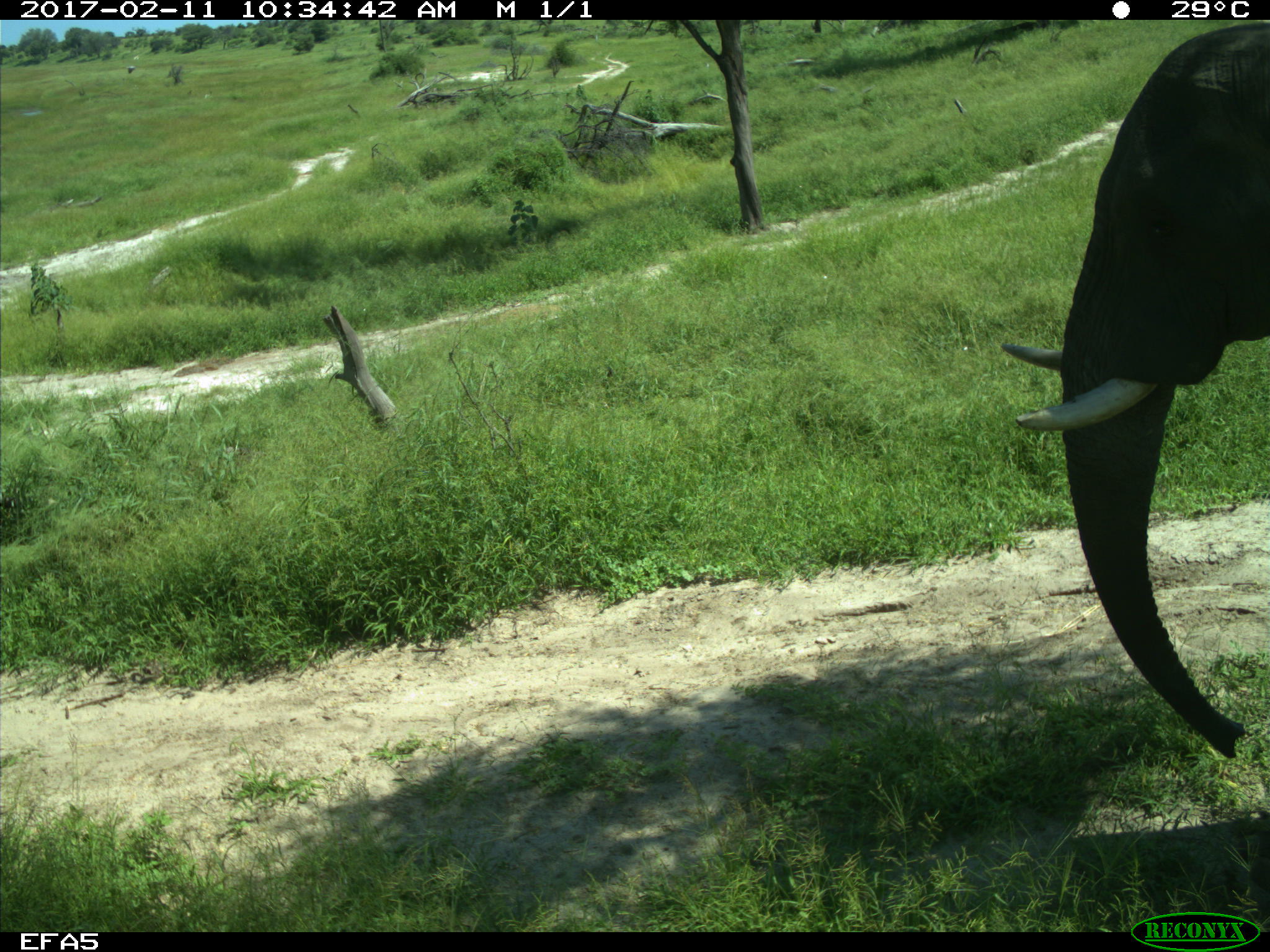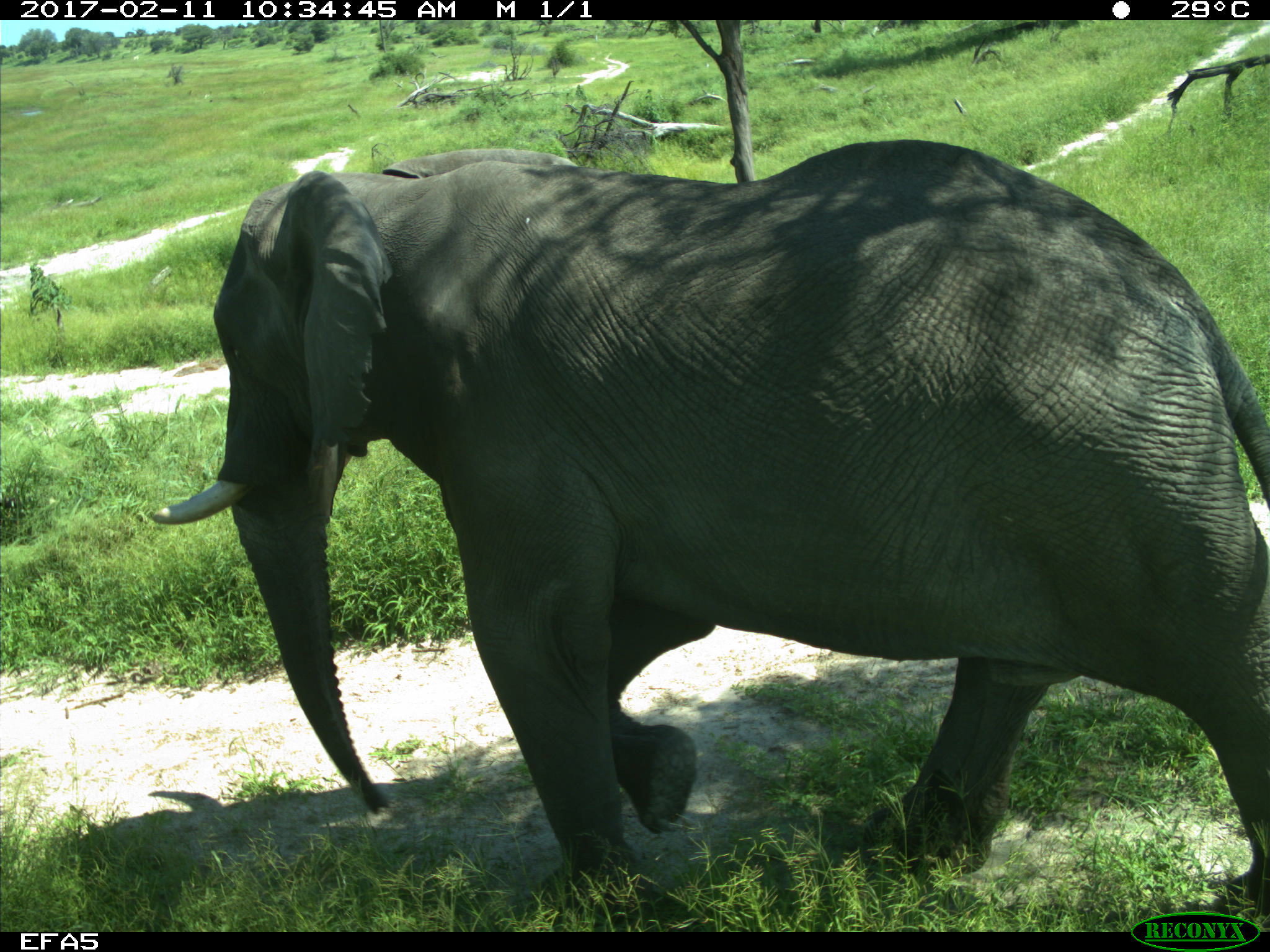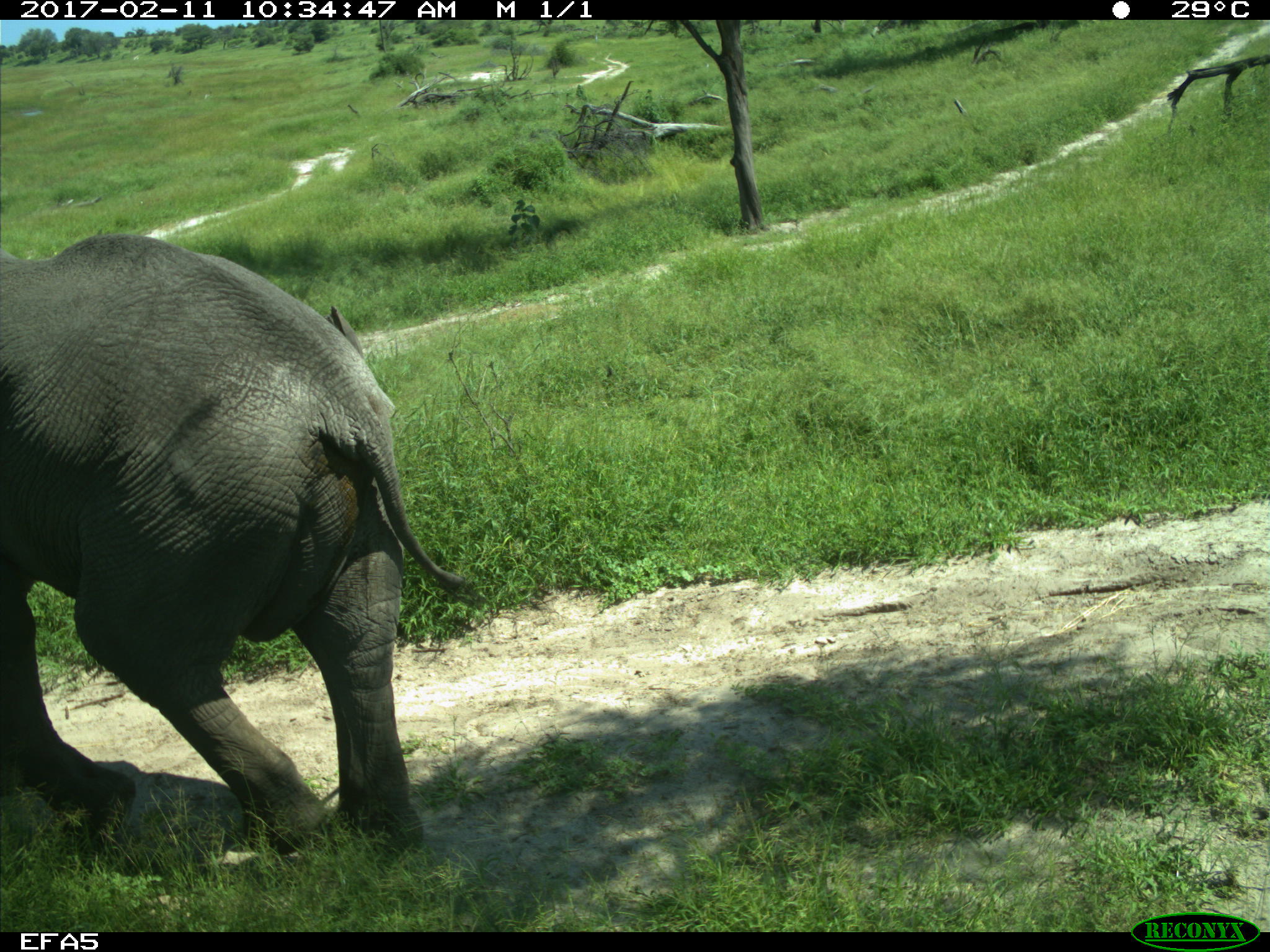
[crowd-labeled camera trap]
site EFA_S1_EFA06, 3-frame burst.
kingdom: Animalia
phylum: Chordata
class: Aves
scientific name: Aves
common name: bird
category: birdother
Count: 1.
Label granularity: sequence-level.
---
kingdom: Animalia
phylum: Chordata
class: Mammalia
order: Proboscidea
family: Elephantidae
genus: Loxodonta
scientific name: Loxodonta africana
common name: african bush elephant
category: elephant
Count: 1.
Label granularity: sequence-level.